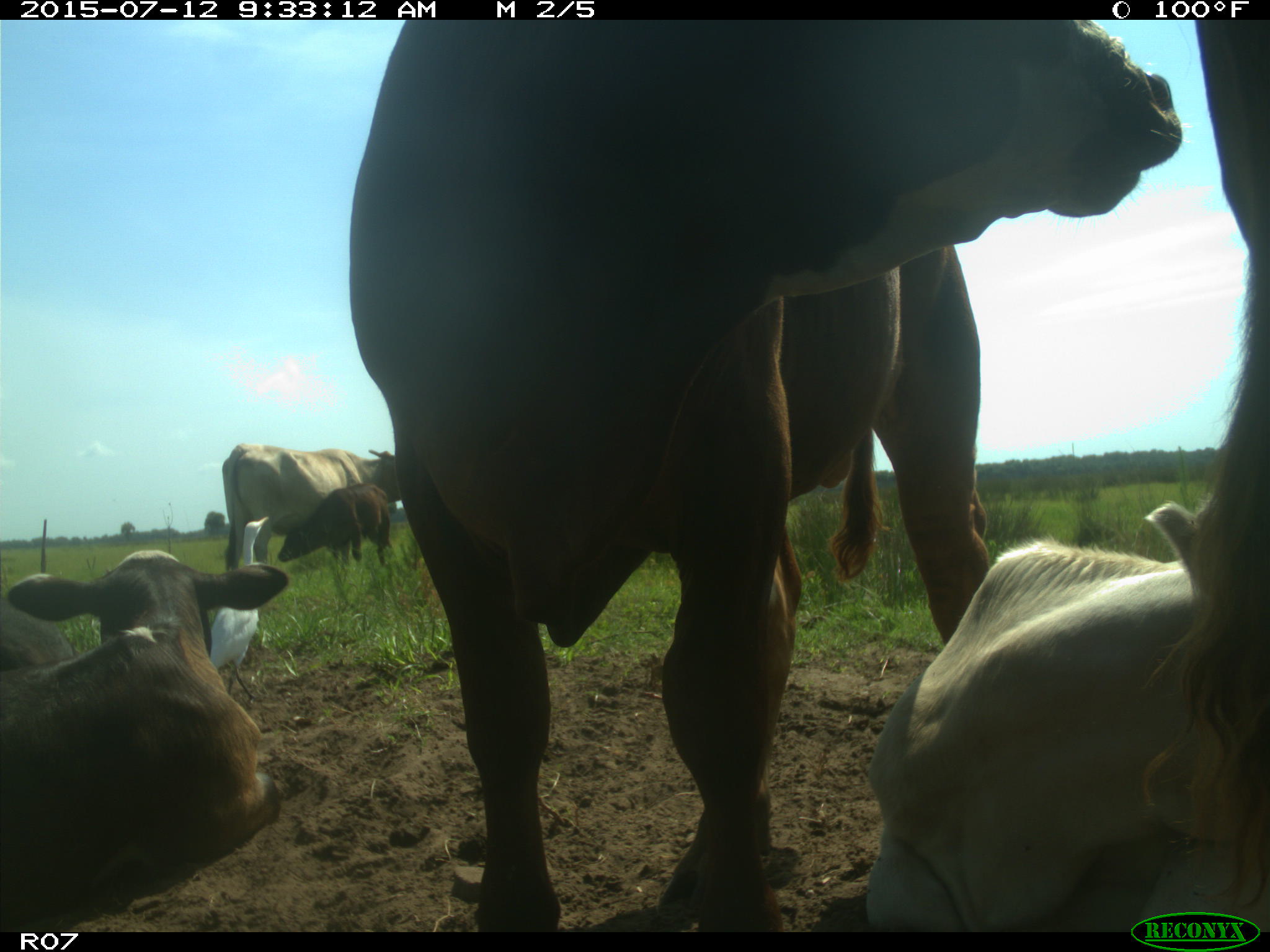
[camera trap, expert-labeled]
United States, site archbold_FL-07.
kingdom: Animalia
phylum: Chordata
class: Mammalia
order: Artiodactyla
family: Bovidae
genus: Bos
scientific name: Bos taurus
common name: domestic cow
Bos taurus (domestic cow).